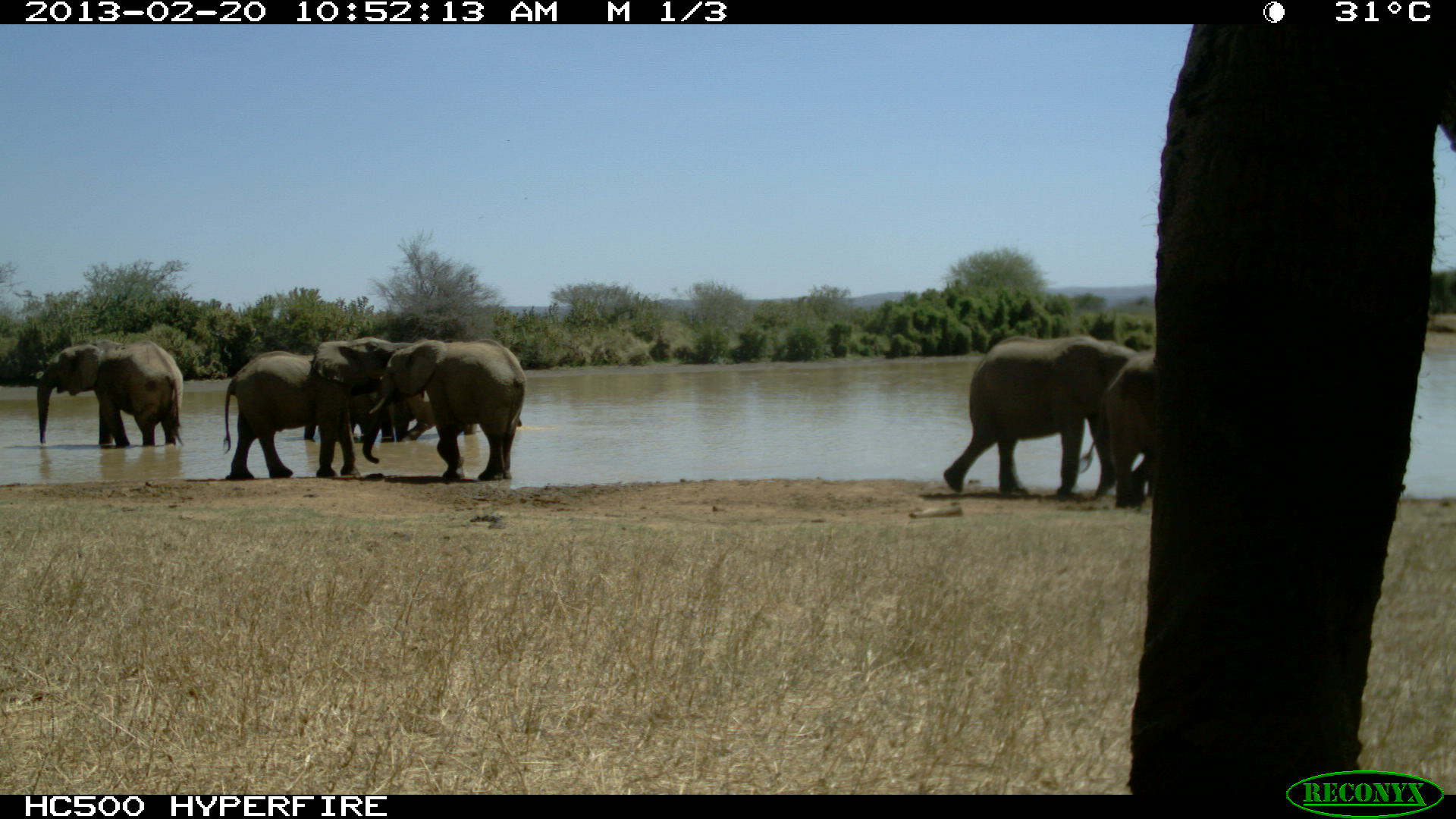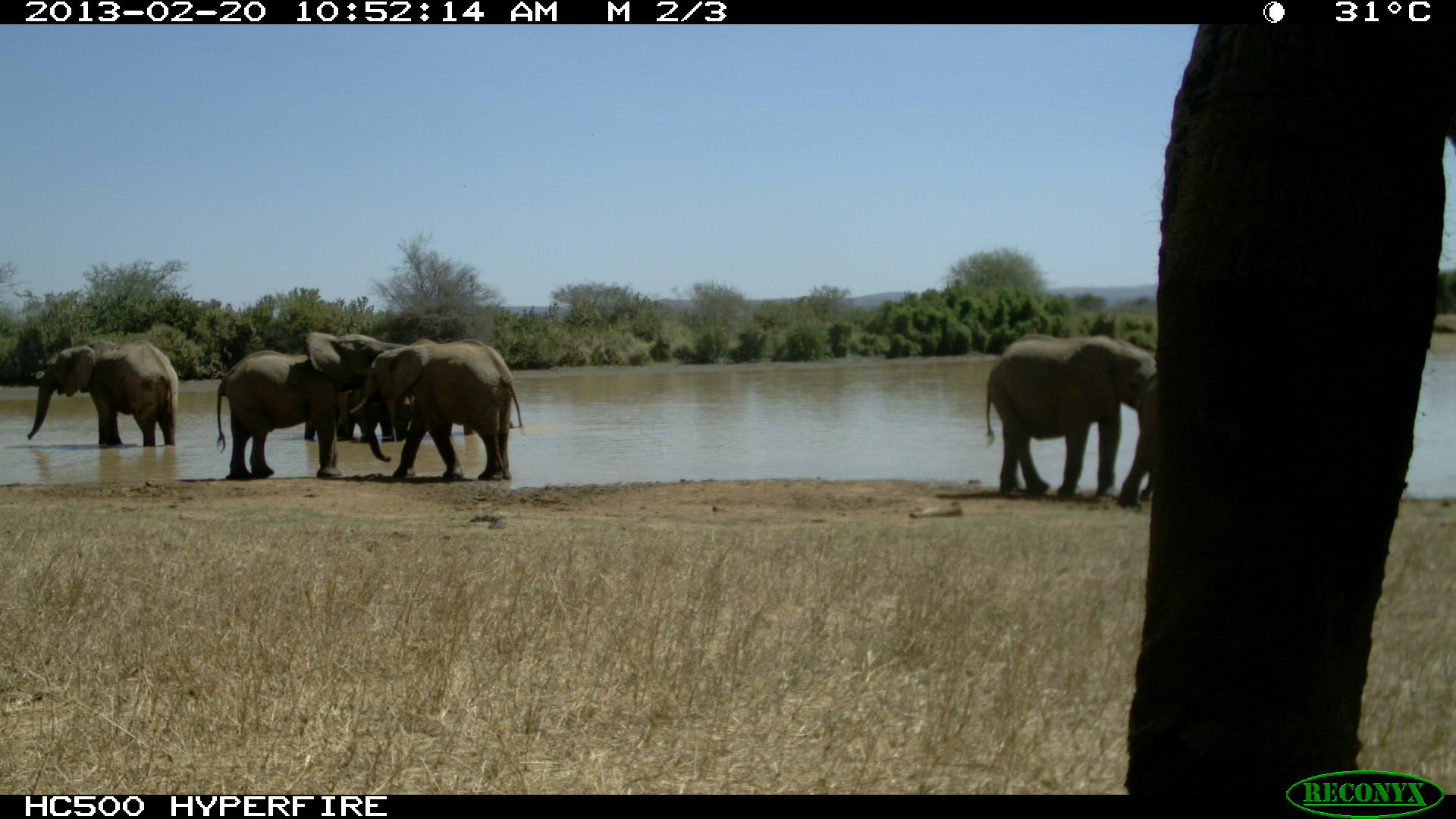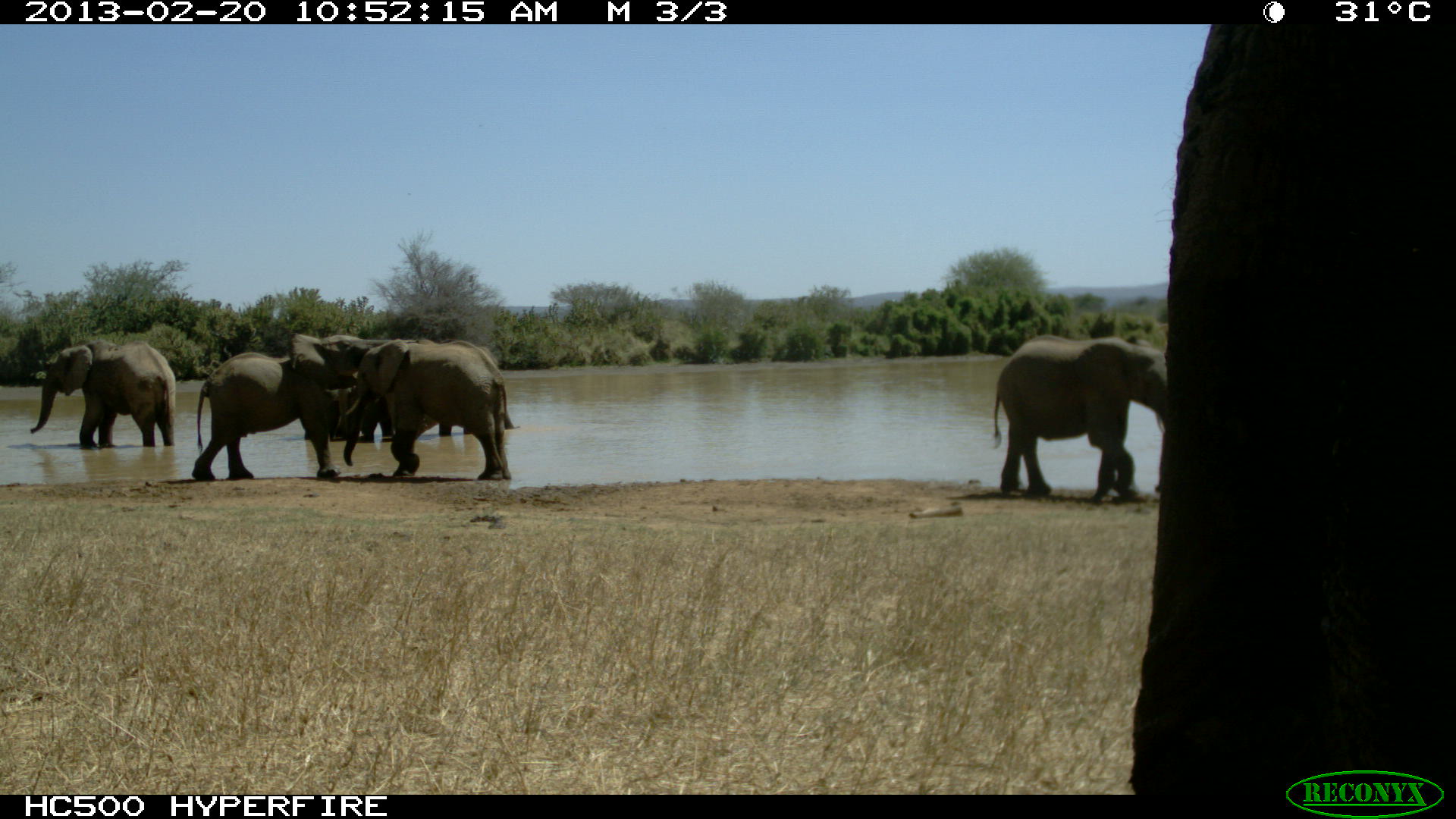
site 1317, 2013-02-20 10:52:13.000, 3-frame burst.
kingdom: Animalia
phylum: Chordata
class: Mammalia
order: Proboscidea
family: Elephantidae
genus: Loxodonta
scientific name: Loxodonta africana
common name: african bush elephant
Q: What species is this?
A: Loxodonta africana (african bush elephant).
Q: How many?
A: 9.